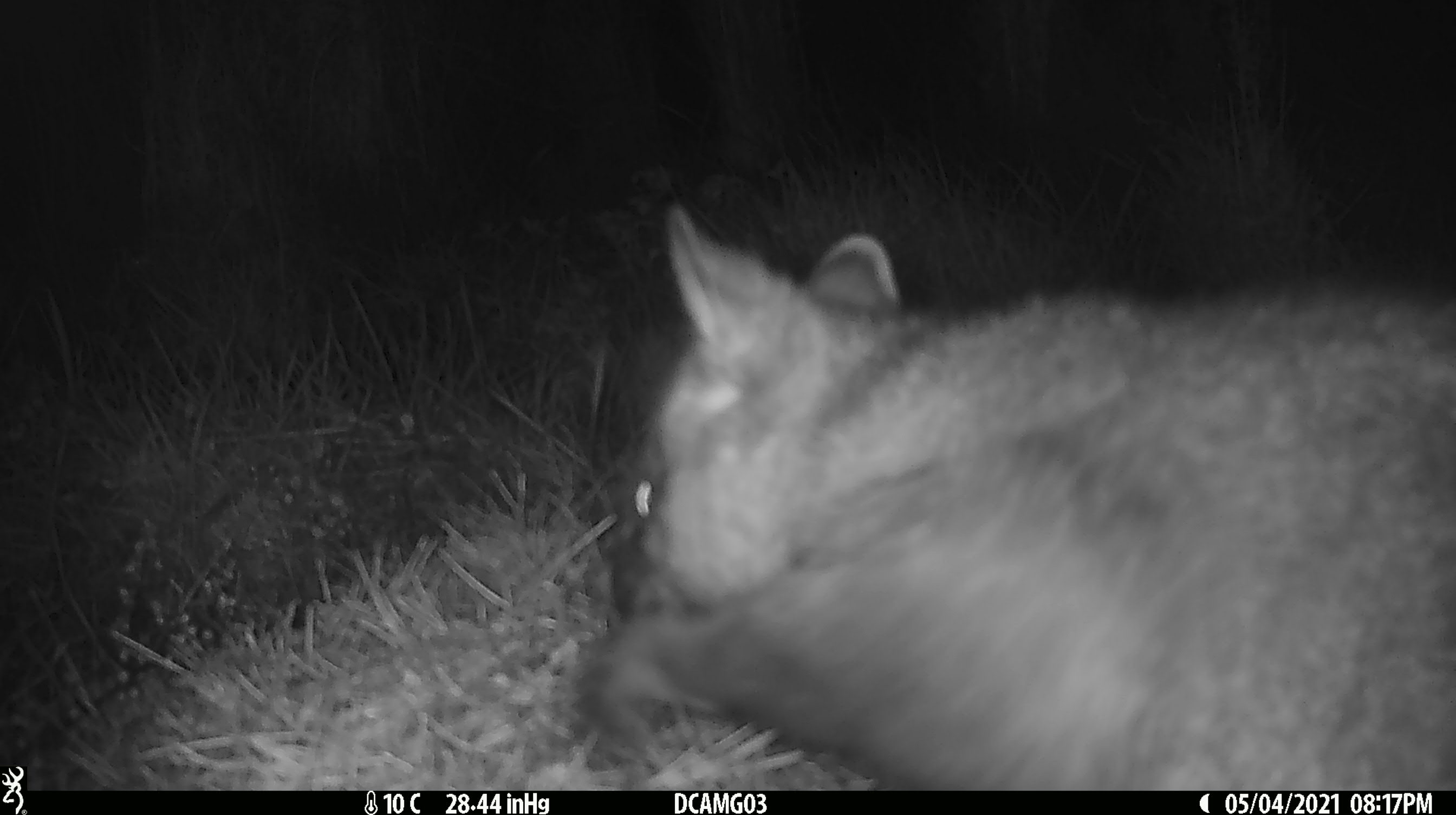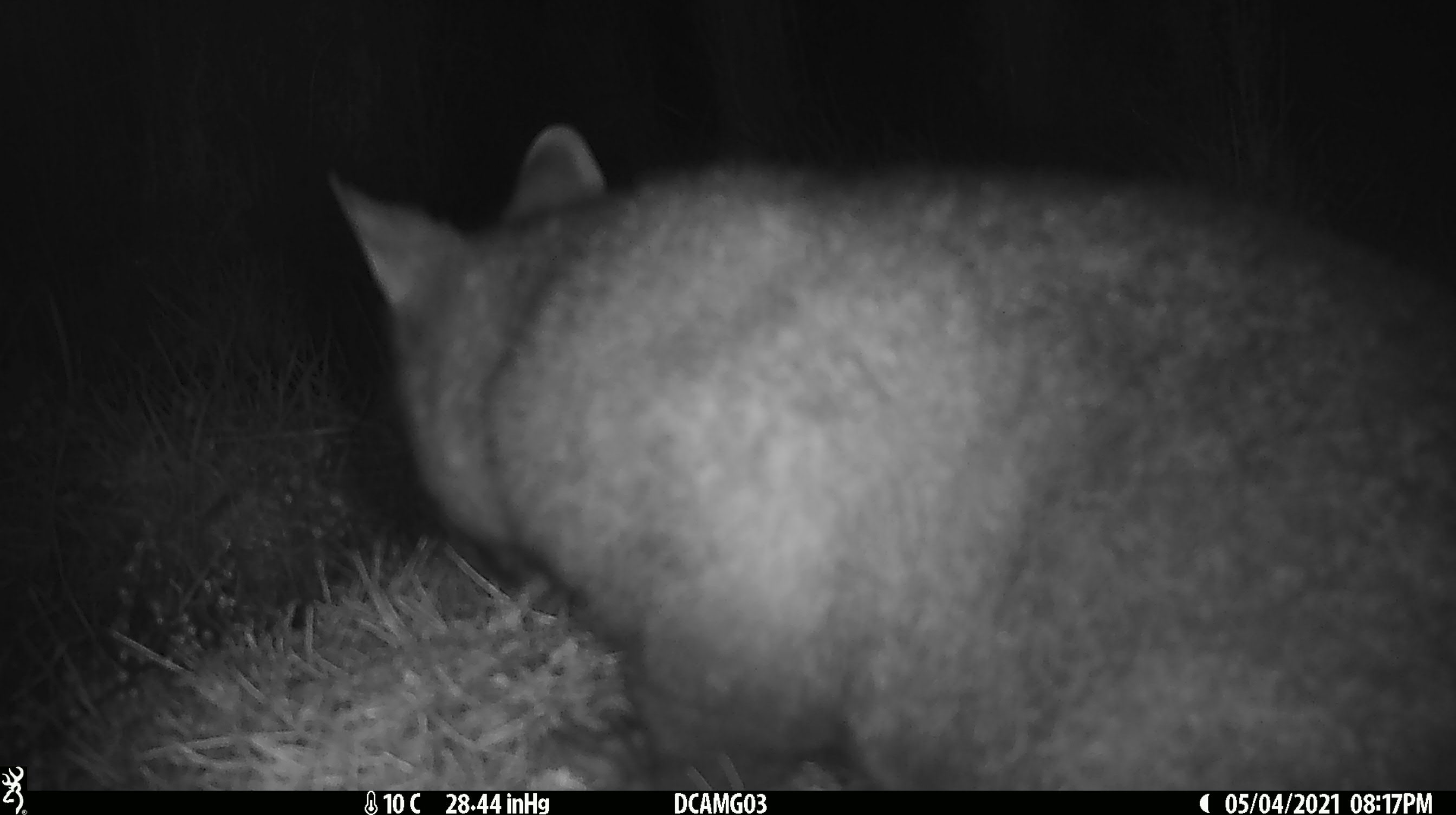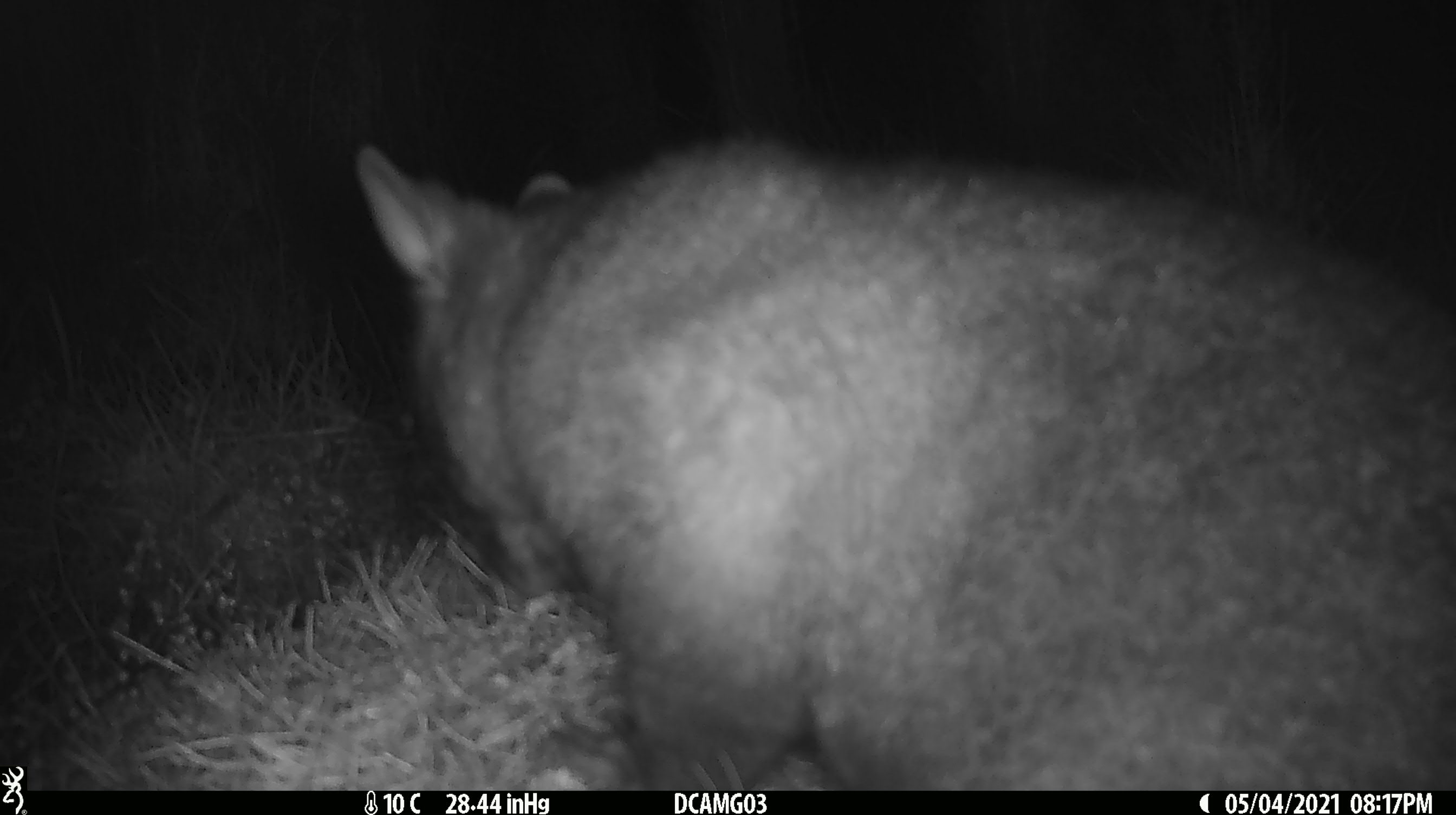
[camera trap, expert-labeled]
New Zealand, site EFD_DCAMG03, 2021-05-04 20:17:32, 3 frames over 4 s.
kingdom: Animalia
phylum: Chordata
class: Mammalia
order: Diprotodontia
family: Phalangeridae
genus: Trichosurus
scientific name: Trichosurus vulpecula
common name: common brushtail possum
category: possum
Possum (common brushtail possum) (Trichosurus vulpecula).